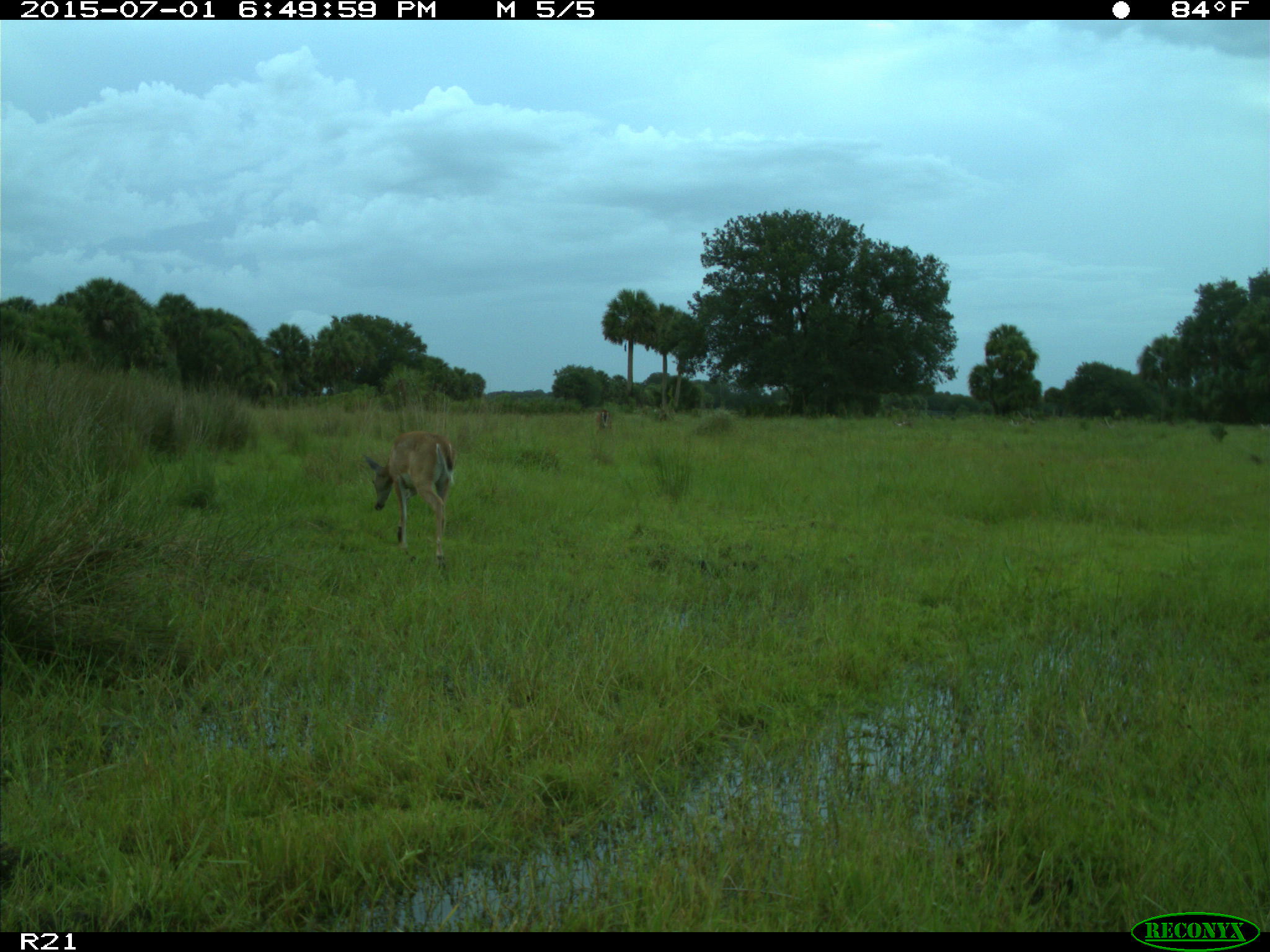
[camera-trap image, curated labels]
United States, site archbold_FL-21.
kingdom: Animalia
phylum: Chordata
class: Mammalia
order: Artiodactyla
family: Cervidae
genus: Odocoileus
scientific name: Odocoileus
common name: deer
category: unidentified deer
Unidentified deer (deer) (Odocoileus).